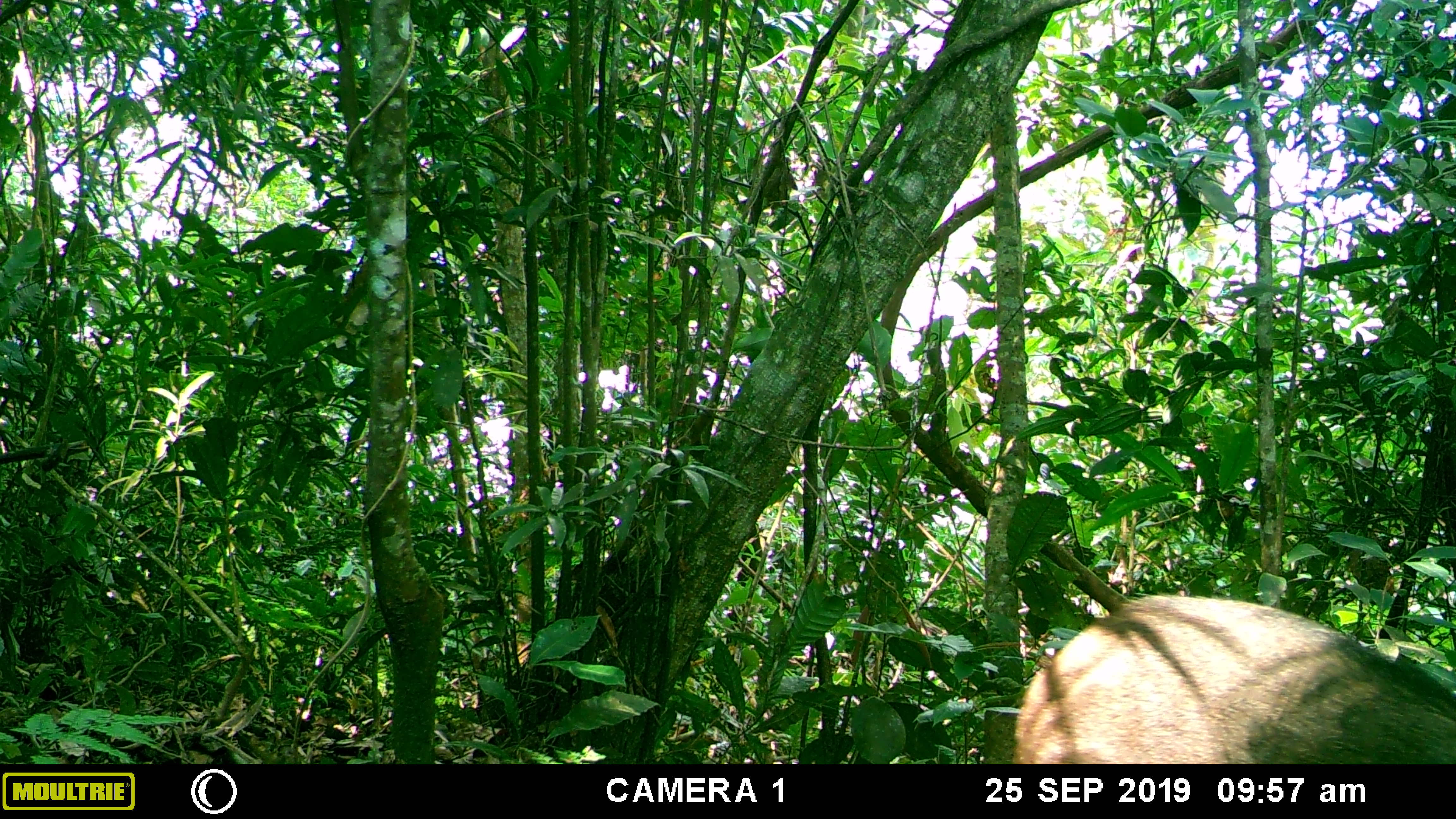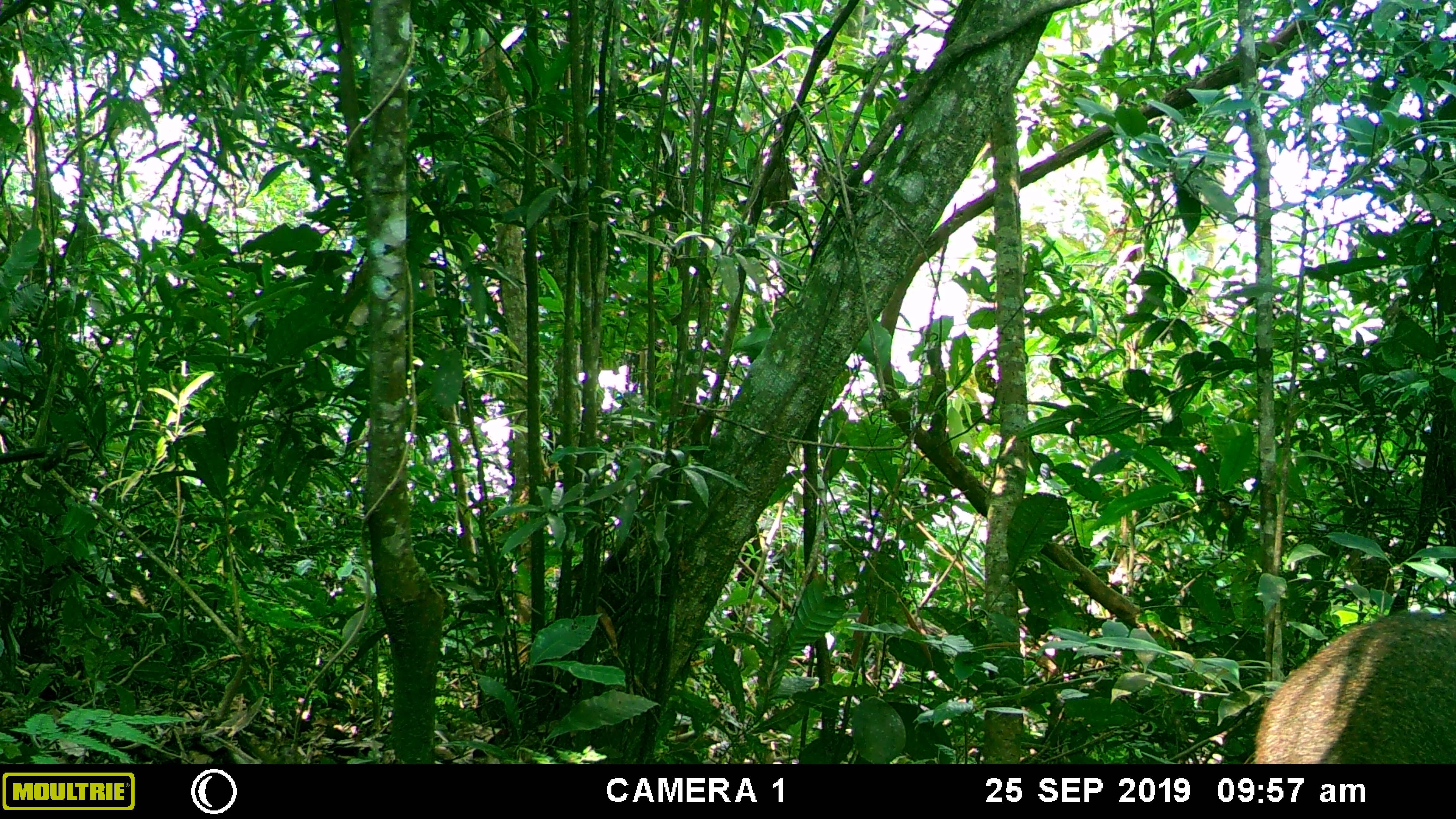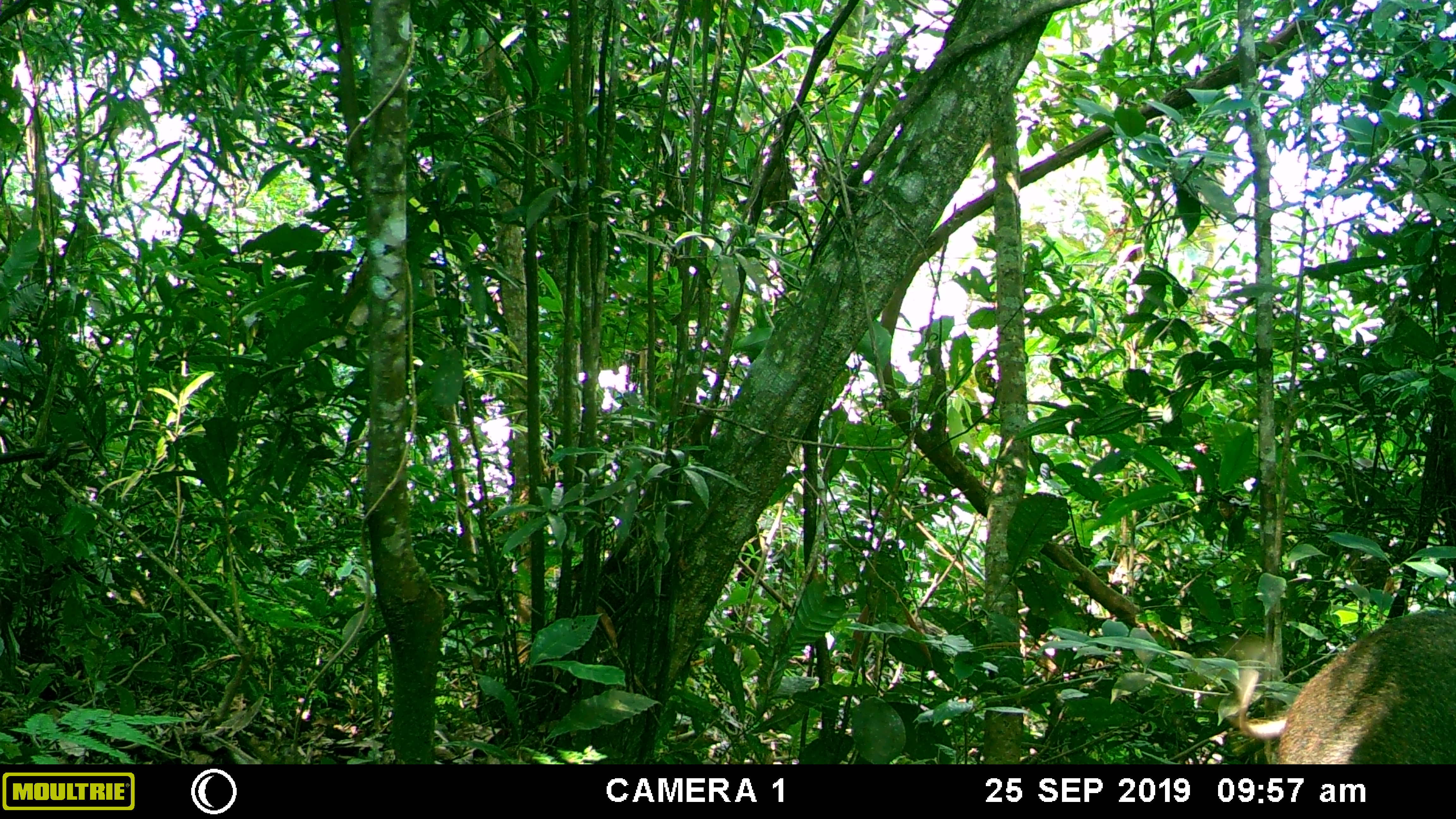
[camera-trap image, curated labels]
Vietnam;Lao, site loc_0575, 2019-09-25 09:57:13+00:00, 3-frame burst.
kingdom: Animalia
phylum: Chordata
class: Mammalia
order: Artiodactyla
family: Suidae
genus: Sus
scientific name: Sus scrofa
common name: eurasian wild pig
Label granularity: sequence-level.